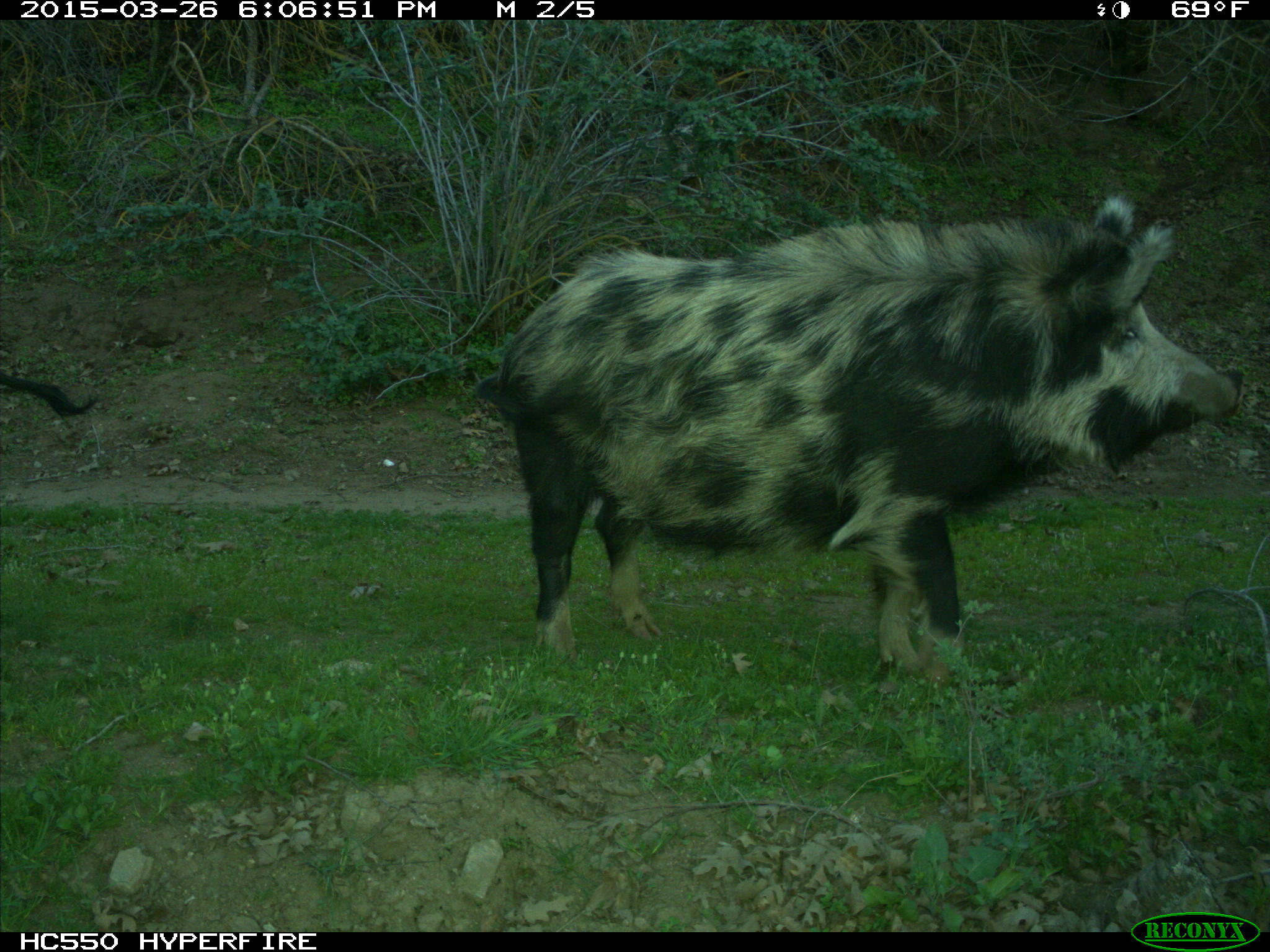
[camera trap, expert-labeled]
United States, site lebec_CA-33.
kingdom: Animalia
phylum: Chordata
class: Mammalia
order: Artiodactyla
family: Suidae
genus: Sus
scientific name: Sus scrofa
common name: wild boar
Sus scrofa (wild boar).